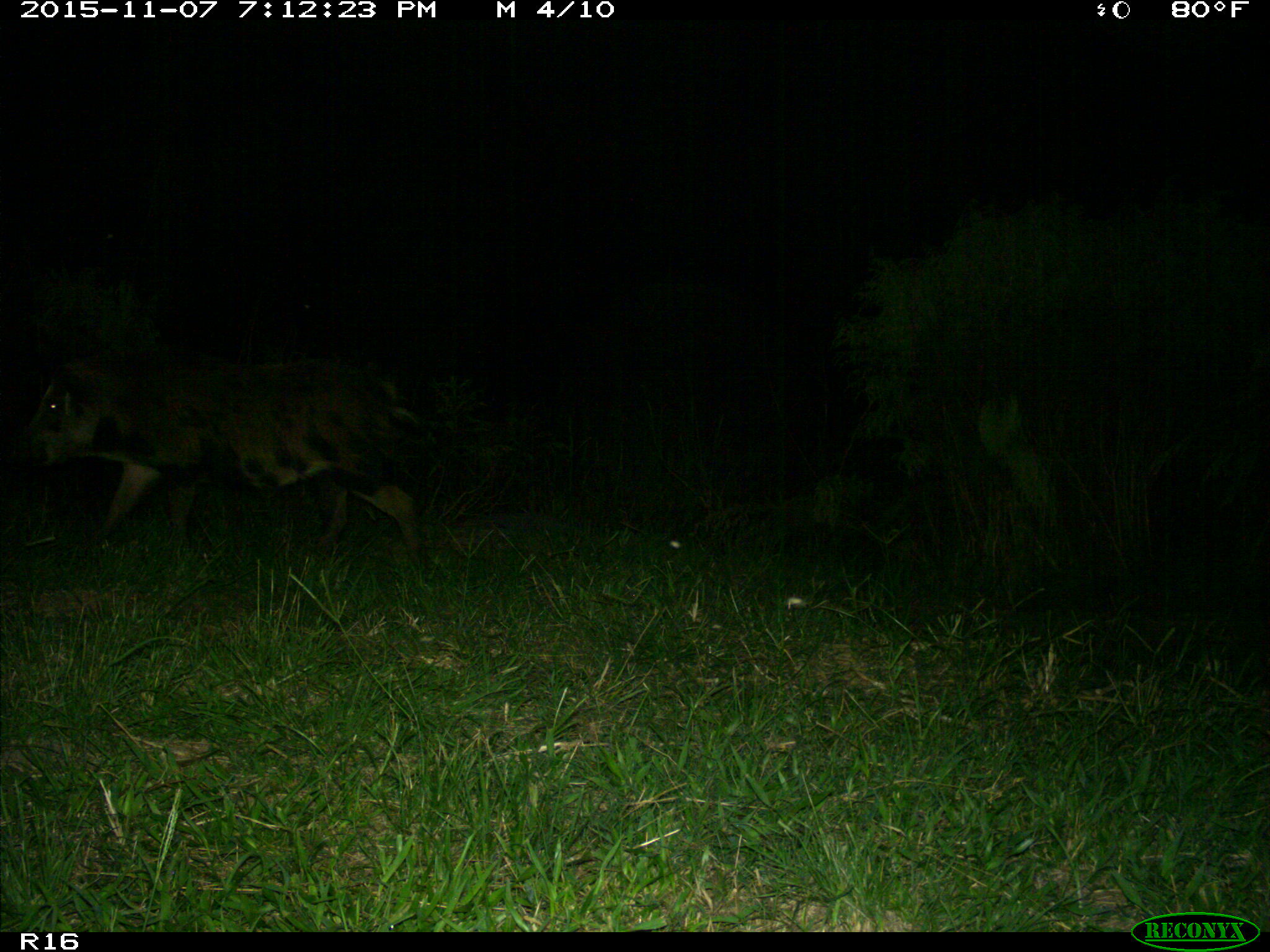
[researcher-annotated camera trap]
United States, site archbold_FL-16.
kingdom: Animalia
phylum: Chordata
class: Mammalia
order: Artiodactyla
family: Suidae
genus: Sus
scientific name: Sus scrofa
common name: wild boar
Sus scrofa (wild boar).